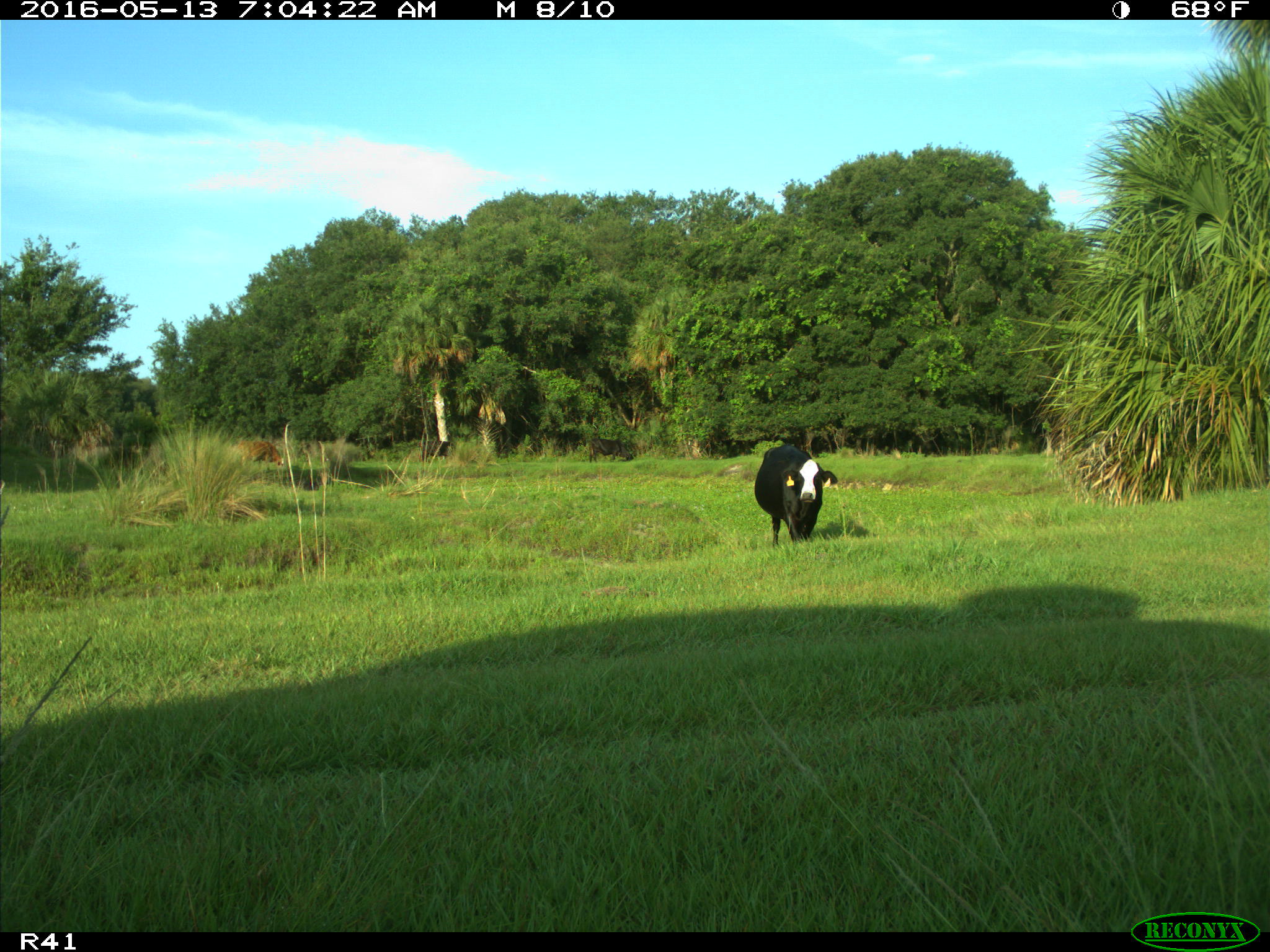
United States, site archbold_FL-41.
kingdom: Animalia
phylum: Chordata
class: Mammalia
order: Artiodactyla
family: Bovidae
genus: Bos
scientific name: Bos taurus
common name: domestic cow